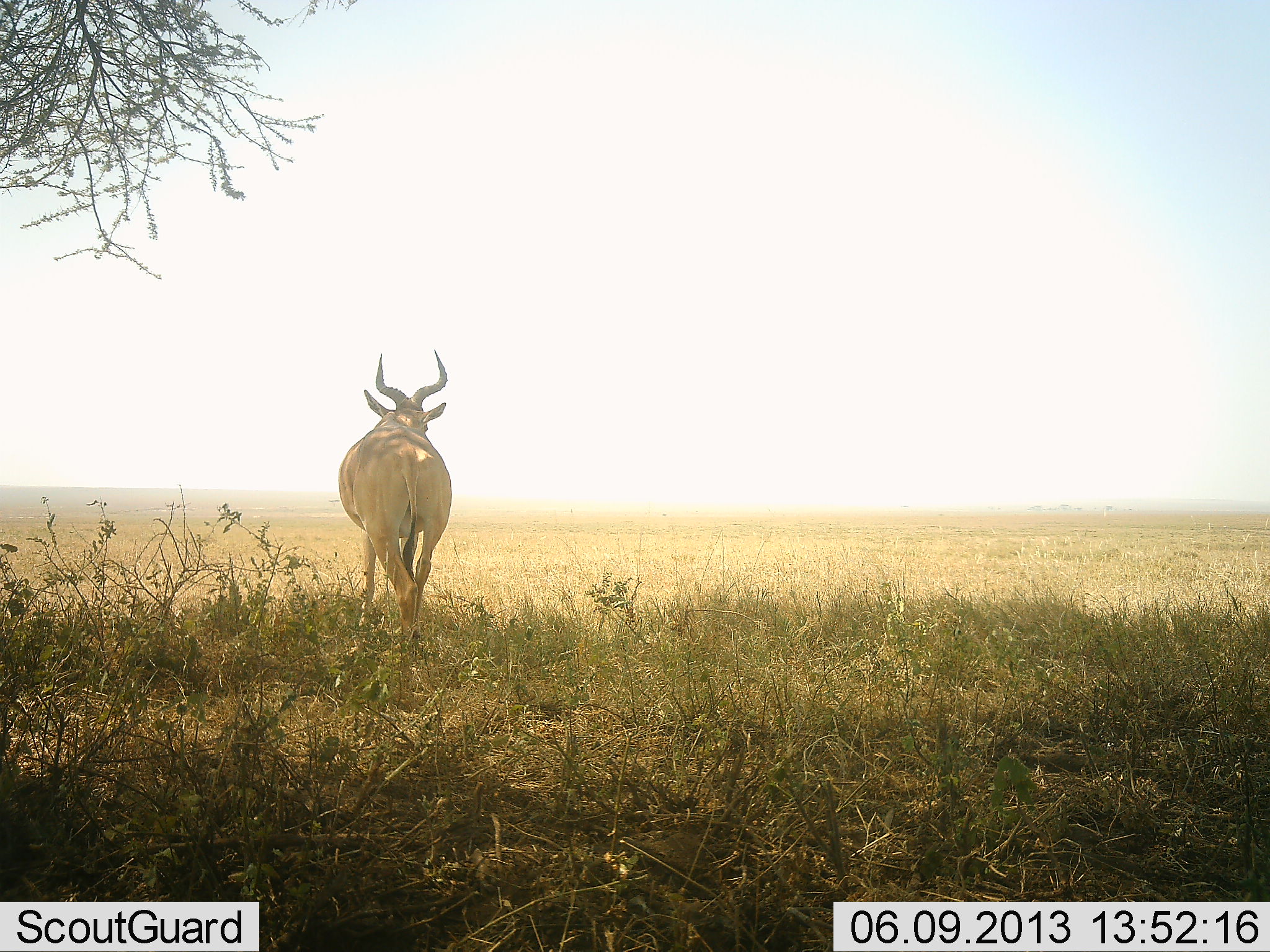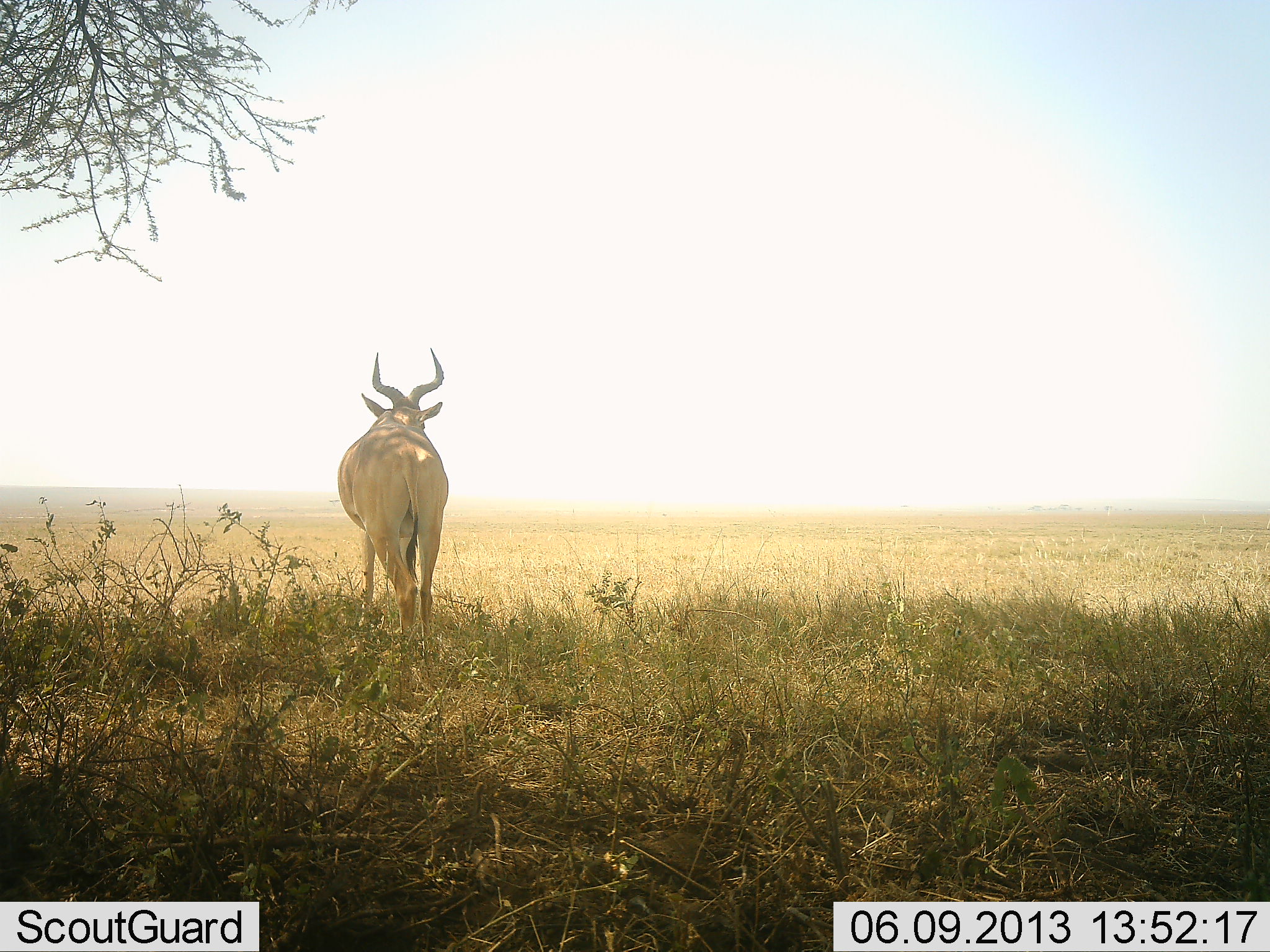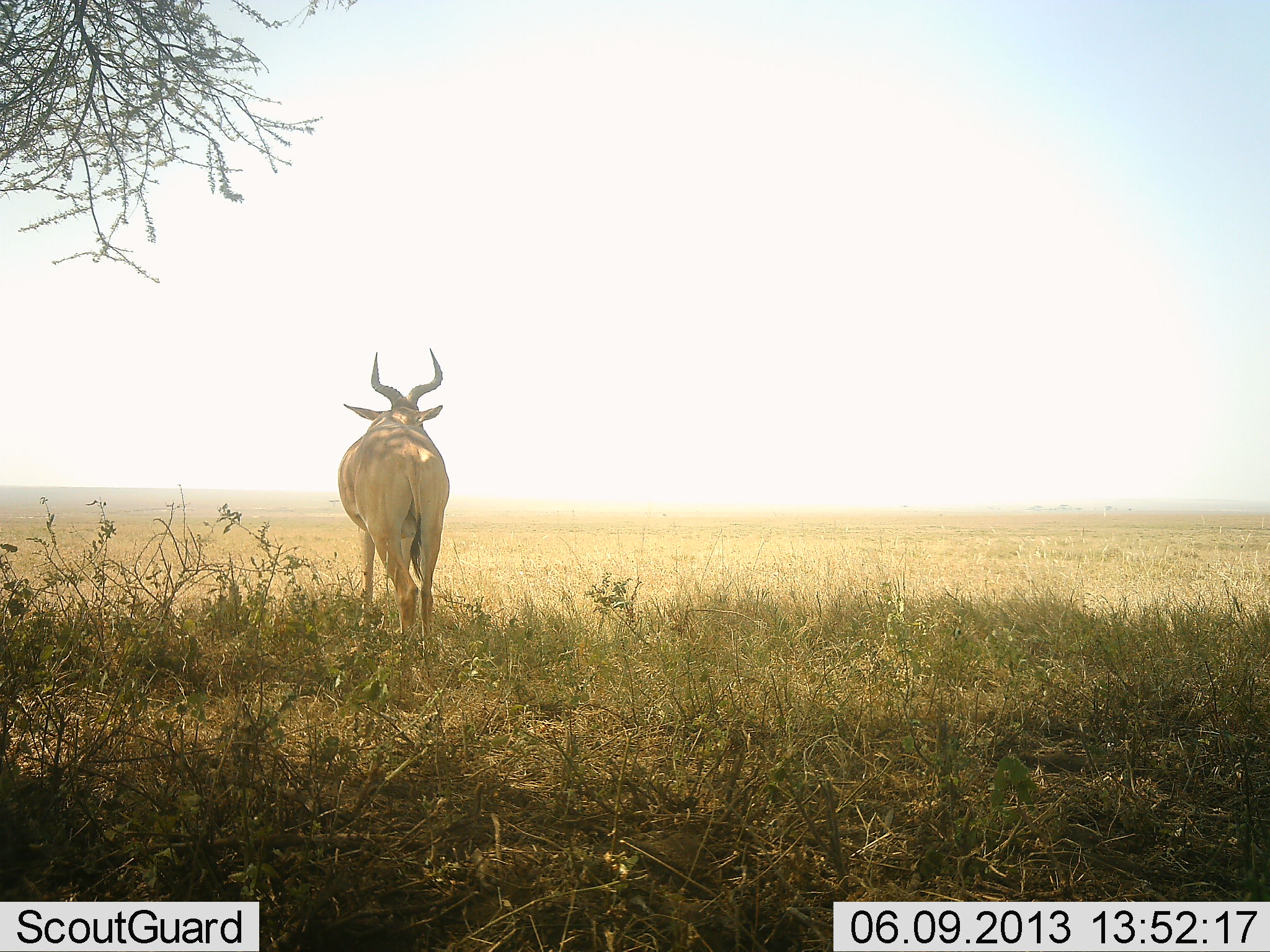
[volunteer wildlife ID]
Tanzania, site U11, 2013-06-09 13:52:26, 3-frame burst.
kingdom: Animalia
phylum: Chordata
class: Mammalia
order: Artiodactyla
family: Bovidae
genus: Alcelaphus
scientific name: Alcelaphus buselaphus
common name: hartebeest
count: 1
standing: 90%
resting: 10%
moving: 0%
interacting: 0%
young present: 0%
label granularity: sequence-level